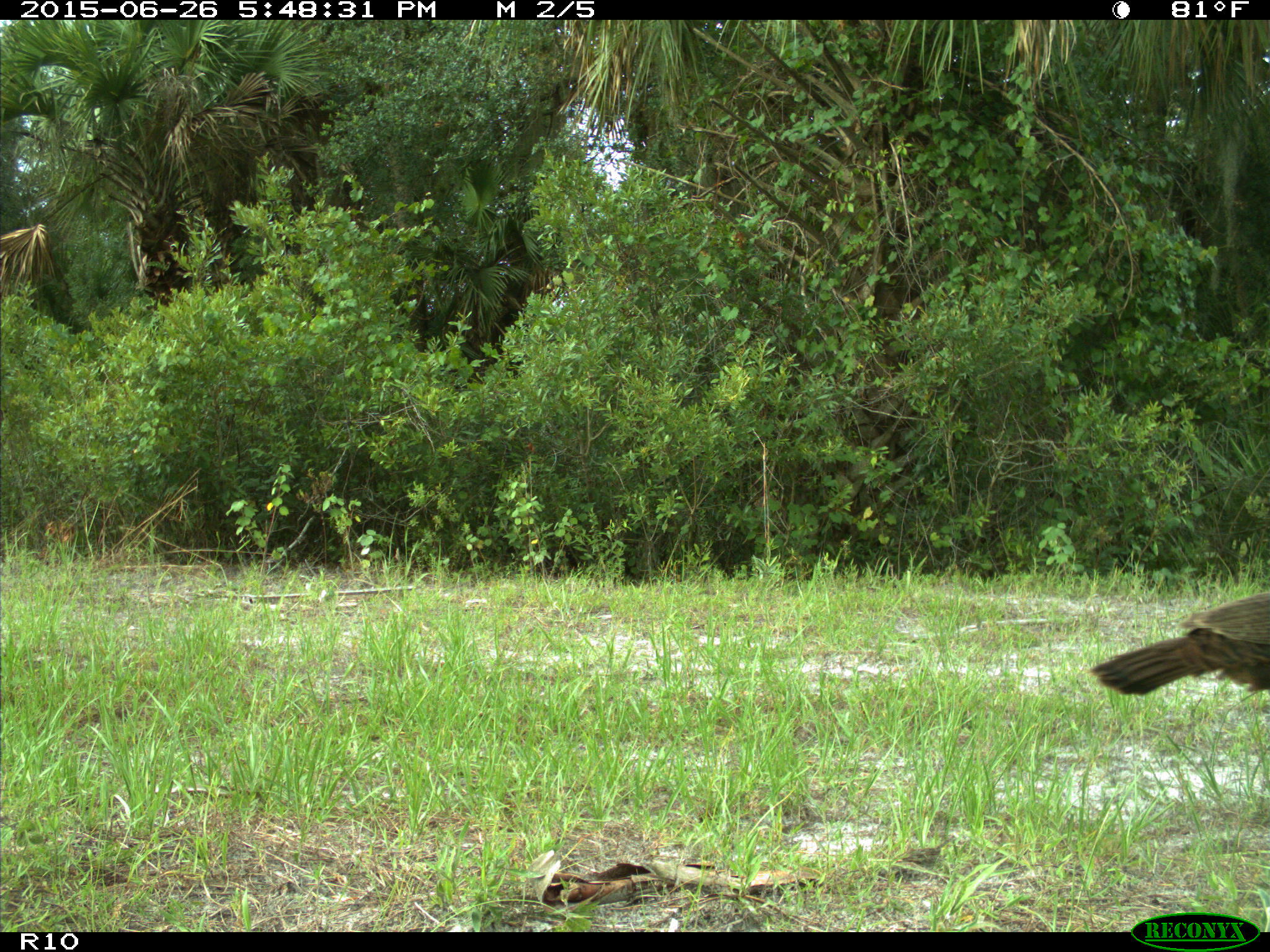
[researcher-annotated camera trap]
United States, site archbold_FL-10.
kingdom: Animalia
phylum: Chordata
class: Aves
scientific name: Aves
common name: birds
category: unidentified bird